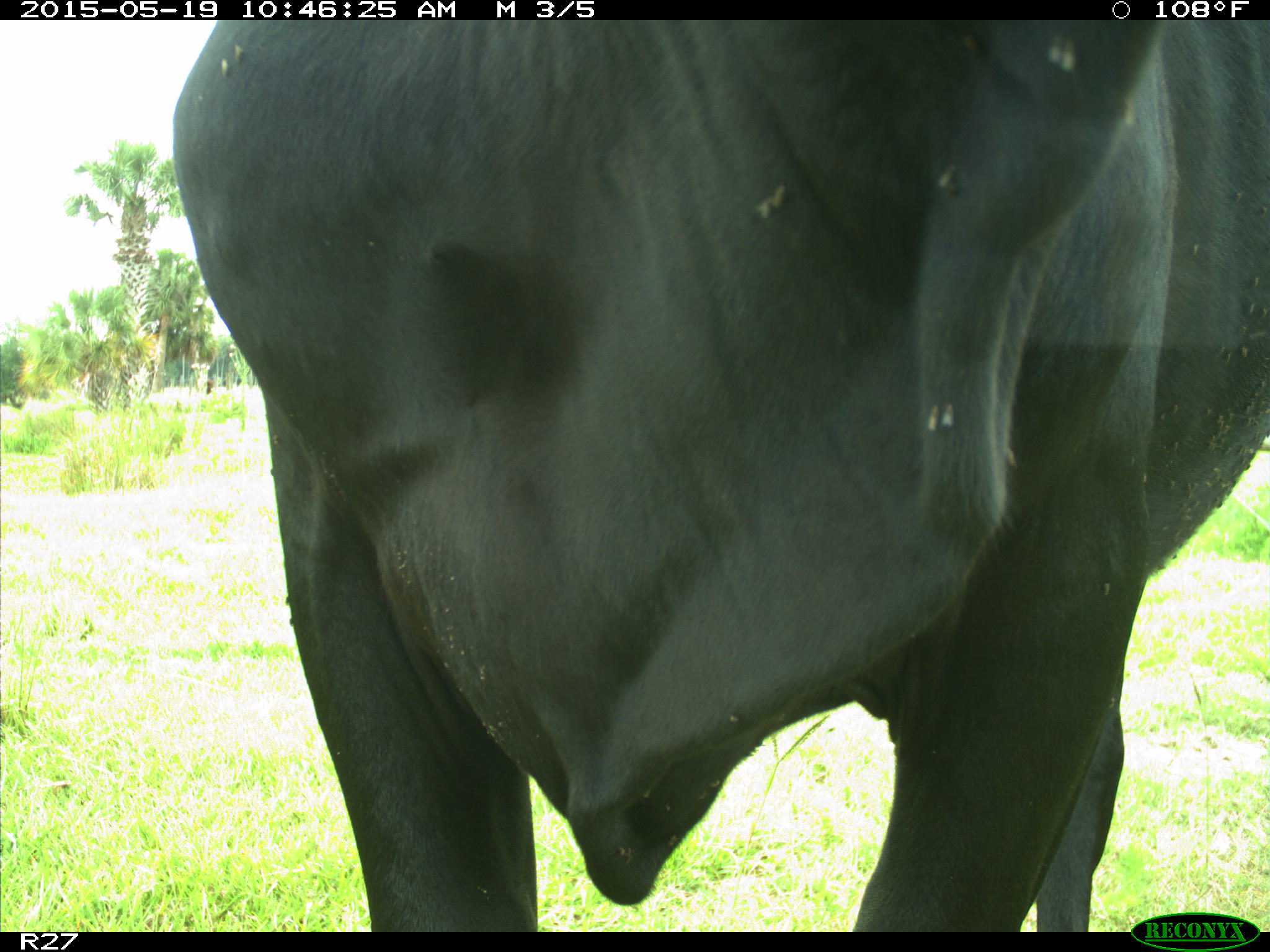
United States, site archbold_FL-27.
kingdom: Animalia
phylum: Chordata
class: Mammalia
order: Artiodactyla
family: Bovidae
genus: Bos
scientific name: Bos taurus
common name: domestic cow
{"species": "Bos taurus (domestic cow)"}